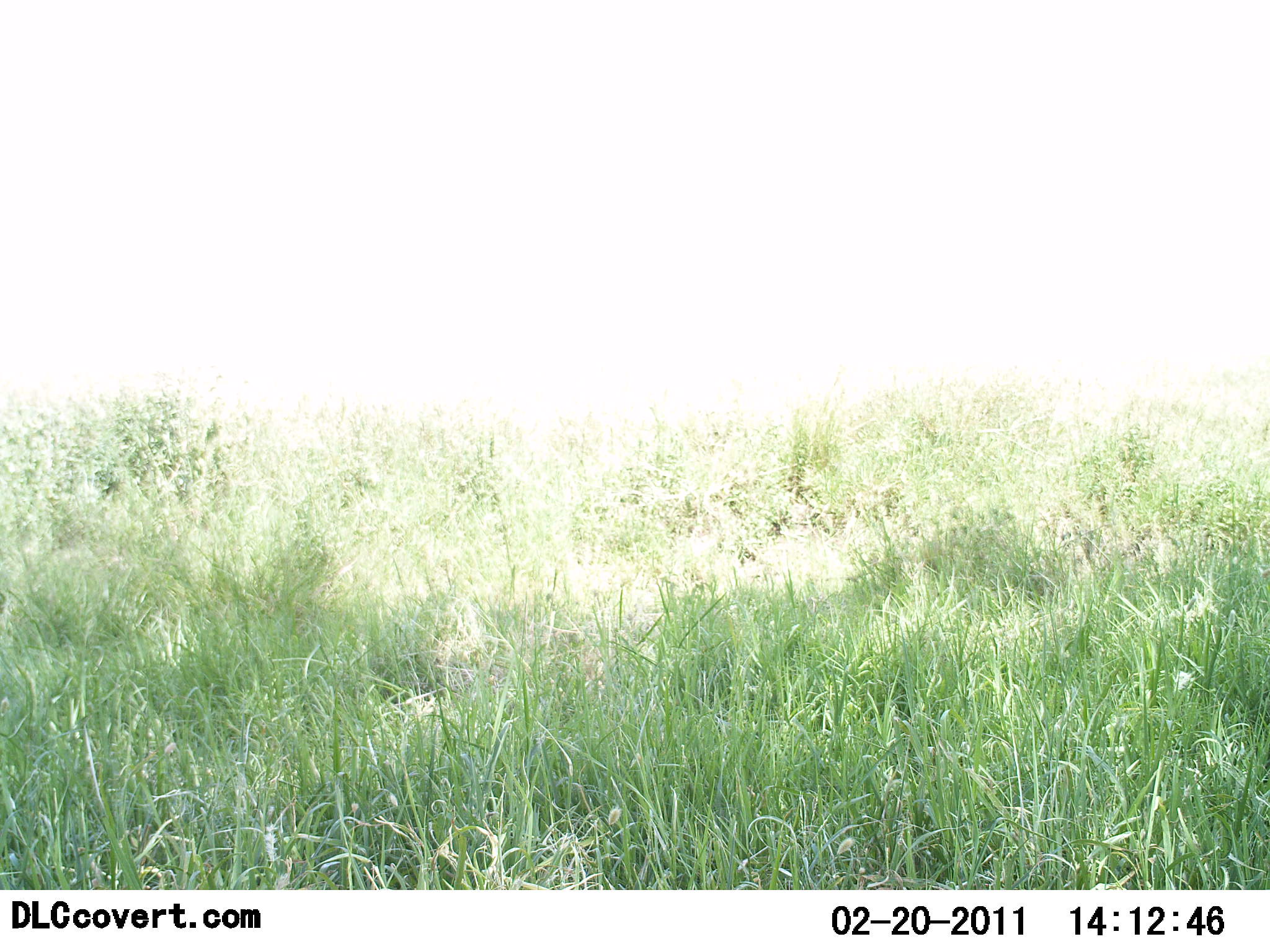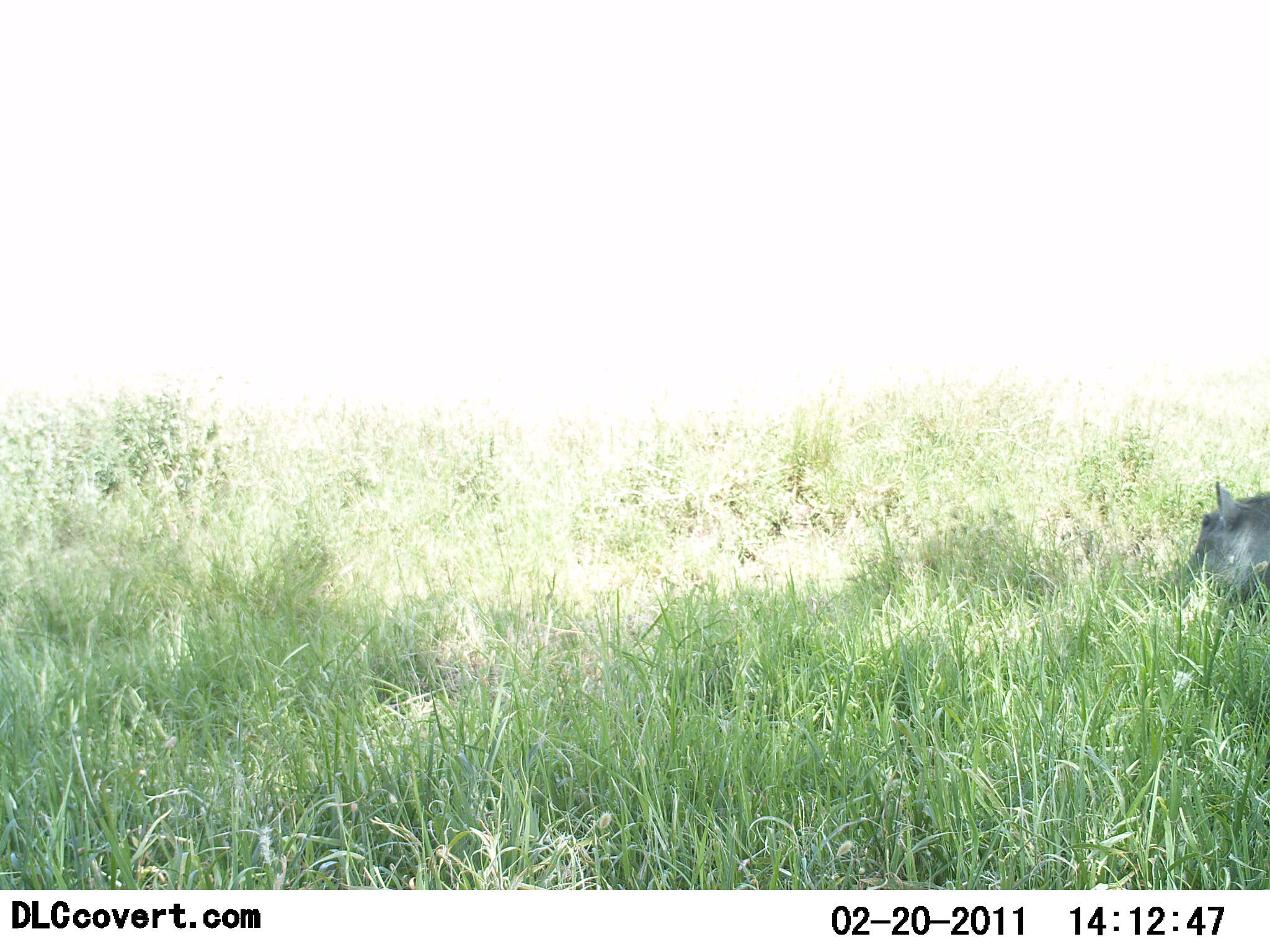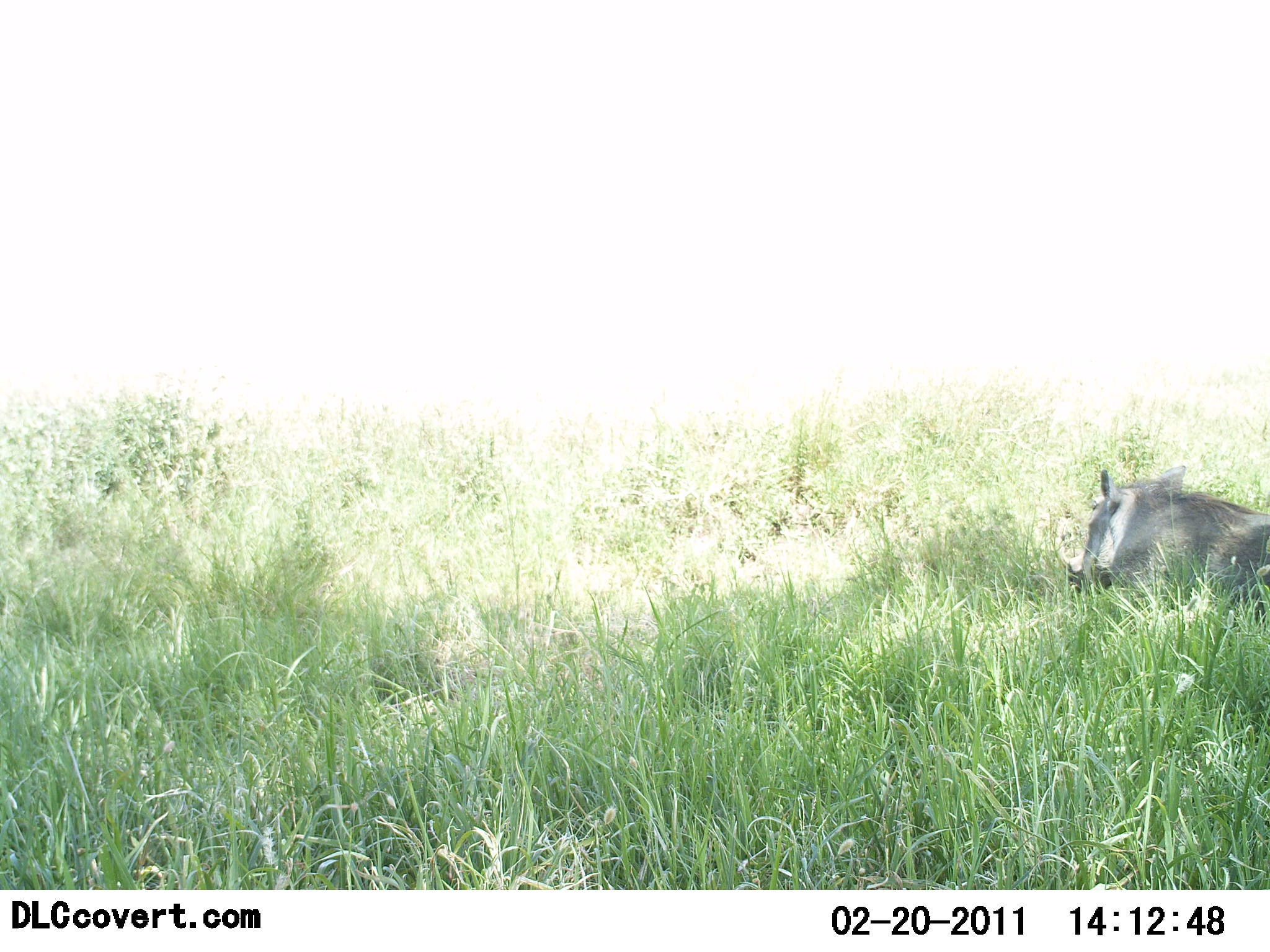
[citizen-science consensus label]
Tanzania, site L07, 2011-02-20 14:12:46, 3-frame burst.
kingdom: Animalia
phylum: Chordata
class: Mammalia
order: Artiodactyla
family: Suidae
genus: Phacochoerus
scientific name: Phacochoerus africanus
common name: warthog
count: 1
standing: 0%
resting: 9%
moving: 91%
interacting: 0%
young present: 0%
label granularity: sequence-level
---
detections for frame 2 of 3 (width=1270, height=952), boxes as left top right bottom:
animal: 1160 476 1269 637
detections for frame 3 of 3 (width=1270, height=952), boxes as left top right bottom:
animal: 1049 463 1270 635